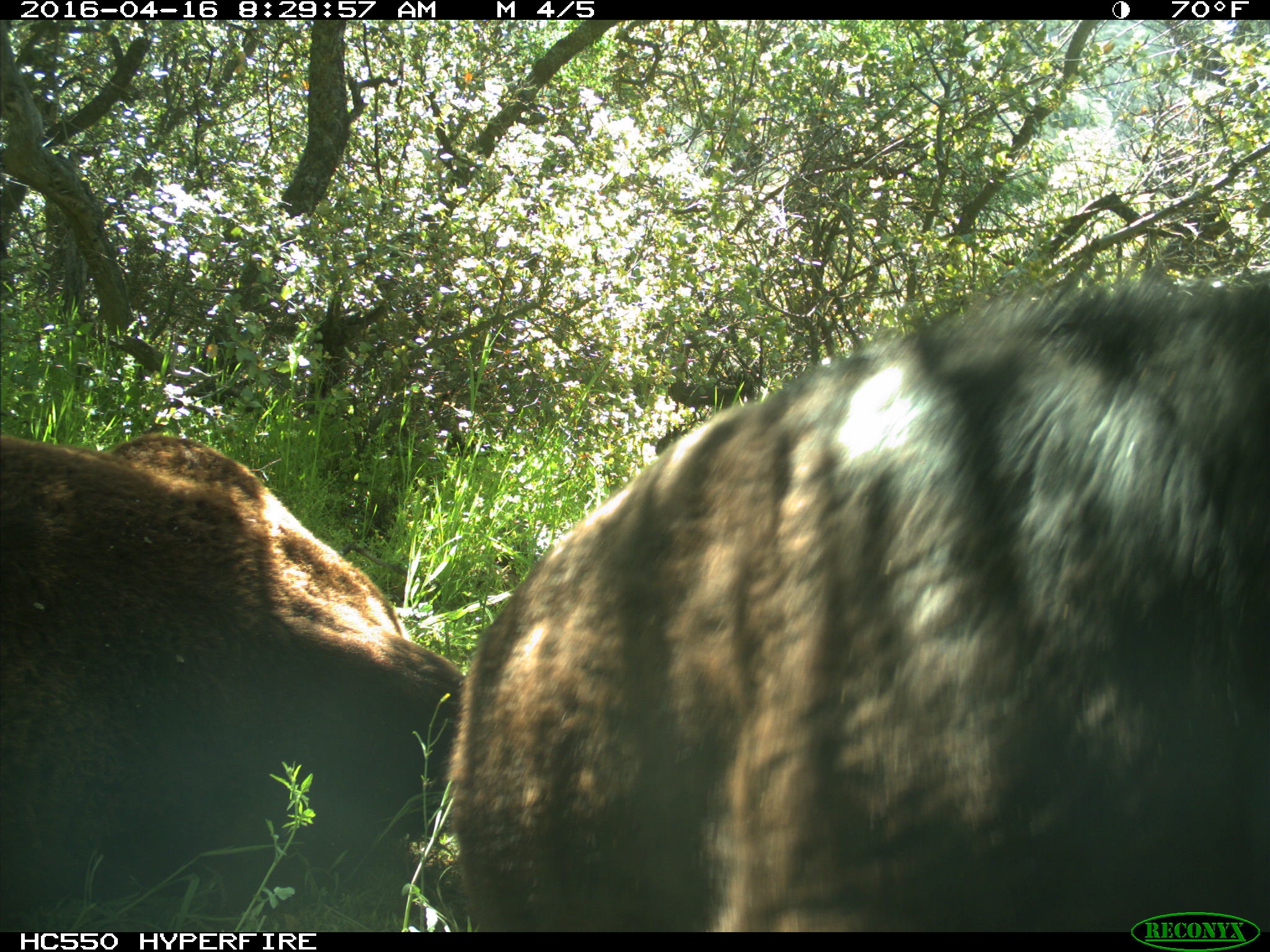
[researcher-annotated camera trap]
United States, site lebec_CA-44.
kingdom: Animalia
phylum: Chordata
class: Mammalia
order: Artiodactyla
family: Bovidae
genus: Bos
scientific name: Bos taurus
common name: domestic cow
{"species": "Bos taurus (domestic cow)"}